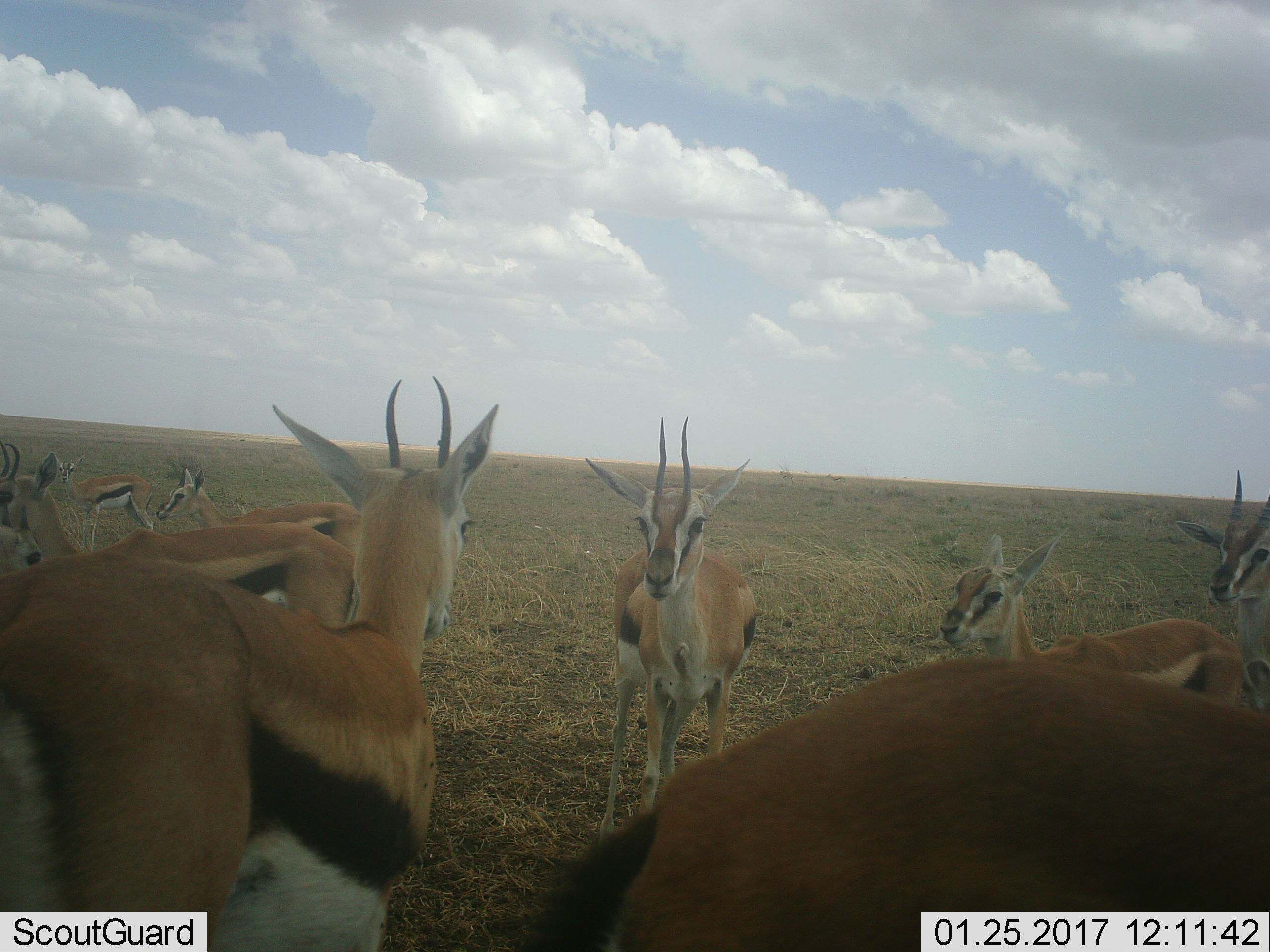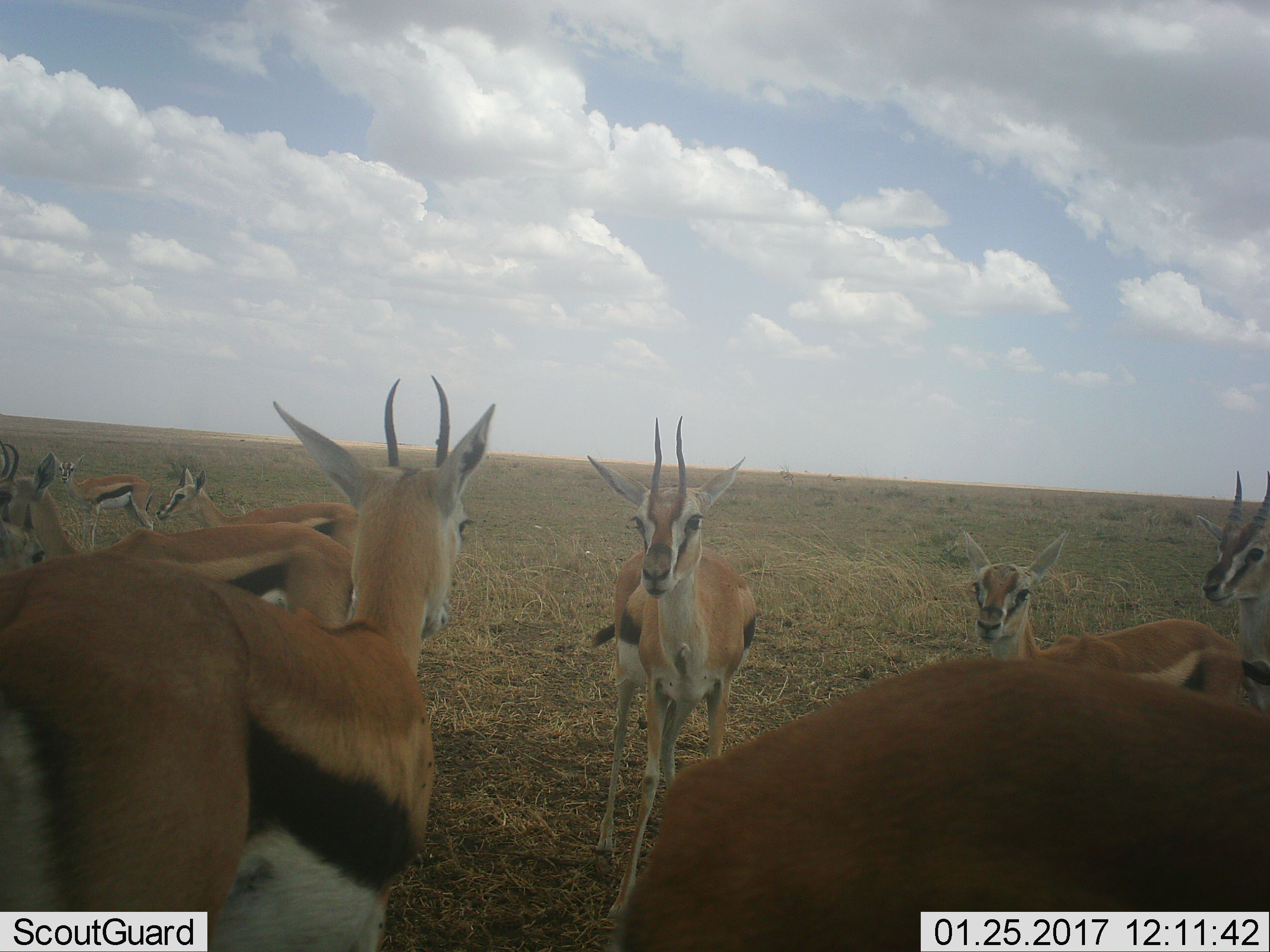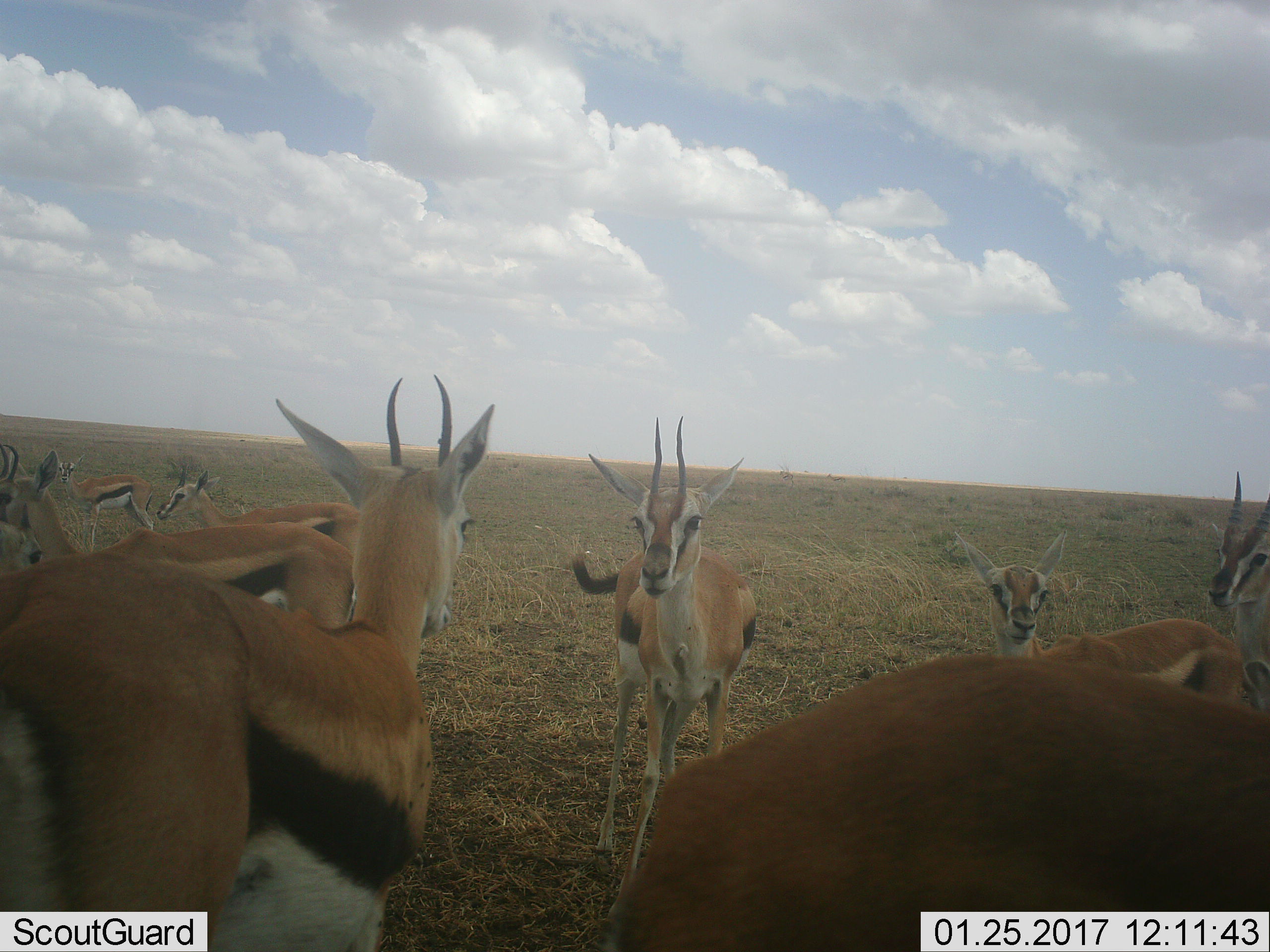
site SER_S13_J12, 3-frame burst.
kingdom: Animalia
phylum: Chordata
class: Mammalia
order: Artiodactyla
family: Bovidae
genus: Eudorcas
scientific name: Eudorcas thomsonii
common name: thomson's gazelle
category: gazellethomsons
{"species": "gazellethomsons (thomson's gazelle) (Eudorcas thomsonii)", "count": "9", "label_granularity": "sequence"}